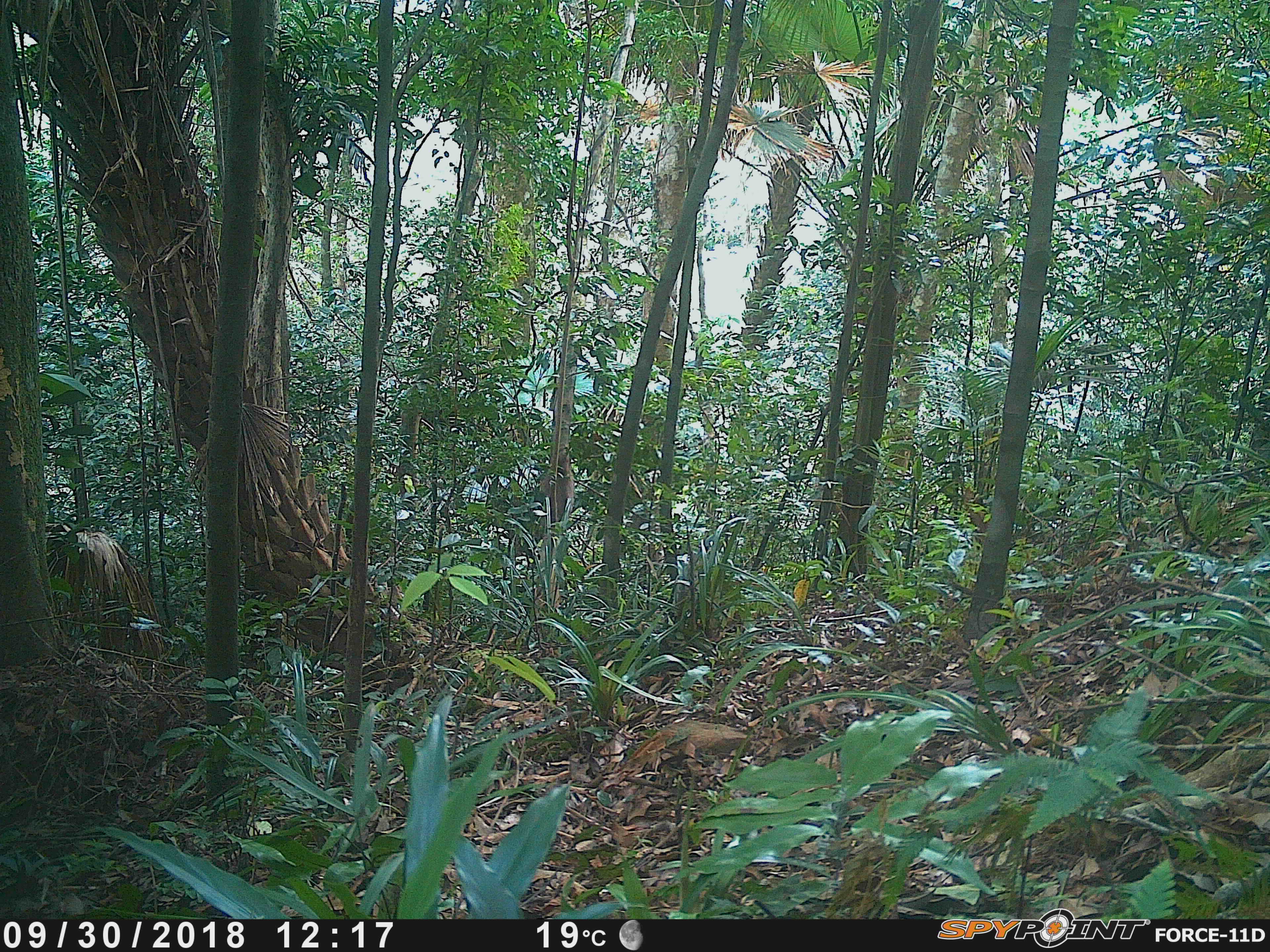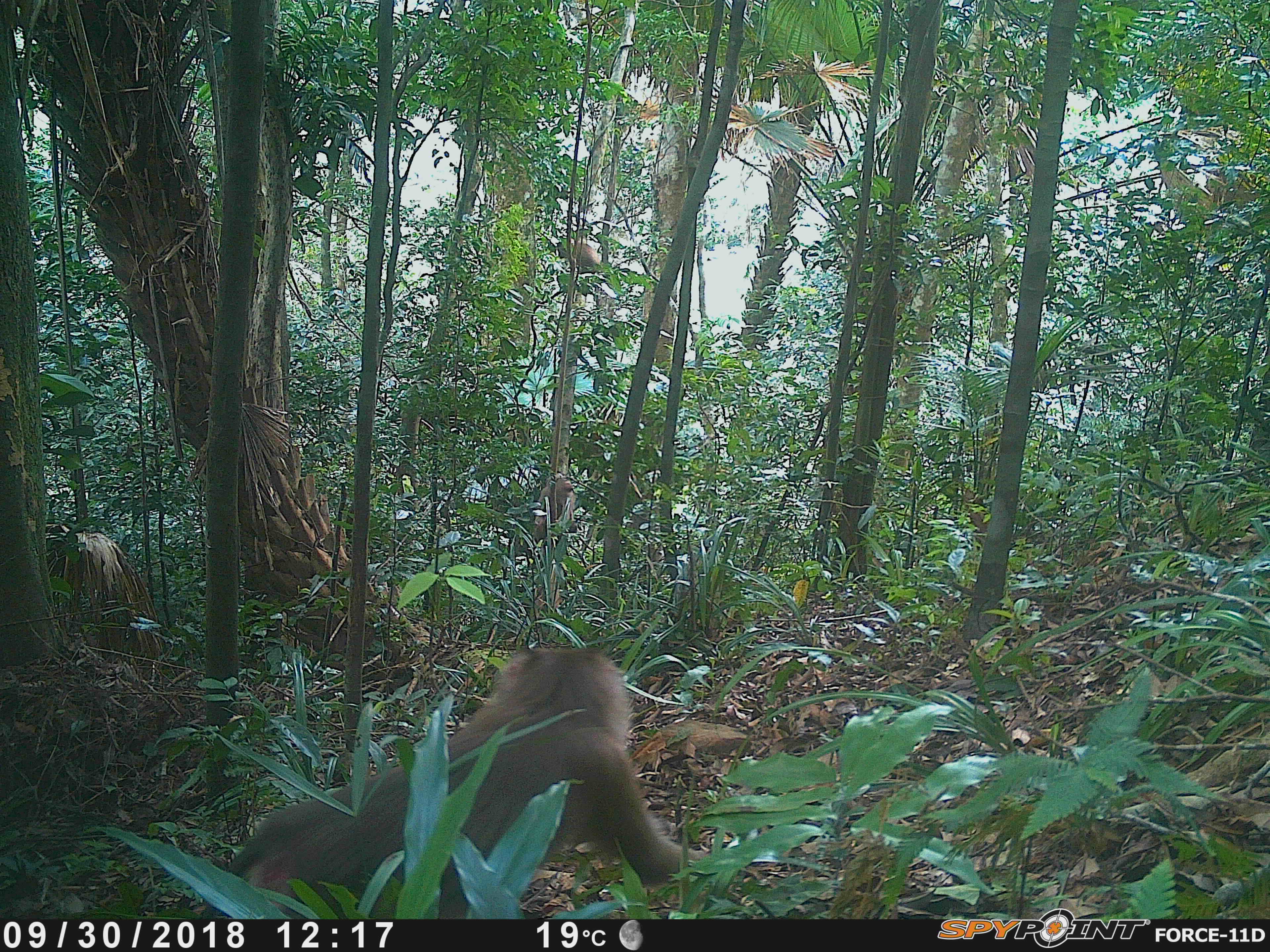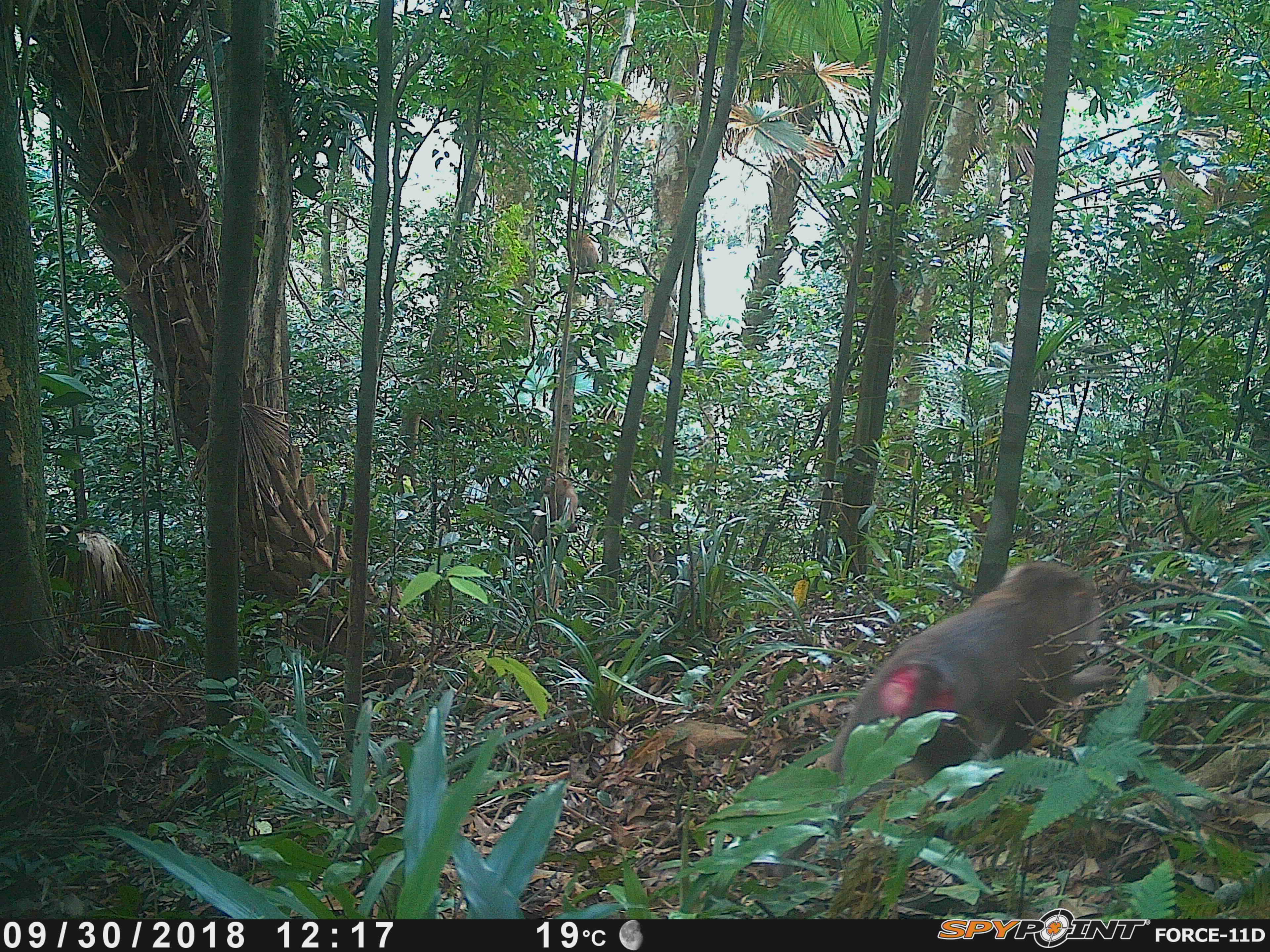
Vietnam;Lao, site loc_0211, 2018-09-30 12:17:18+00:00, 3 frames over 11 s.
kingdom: Animalia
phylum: Chordata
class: Mammalia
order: Primates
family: Cercopithecidae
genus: Macaca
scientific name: Macaca nemestrina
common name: pig-tailed macaque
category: pig tailed macaque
Pig tailed macaque (pig-tailed macaque) (Macaca nemestrina). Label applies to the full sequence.